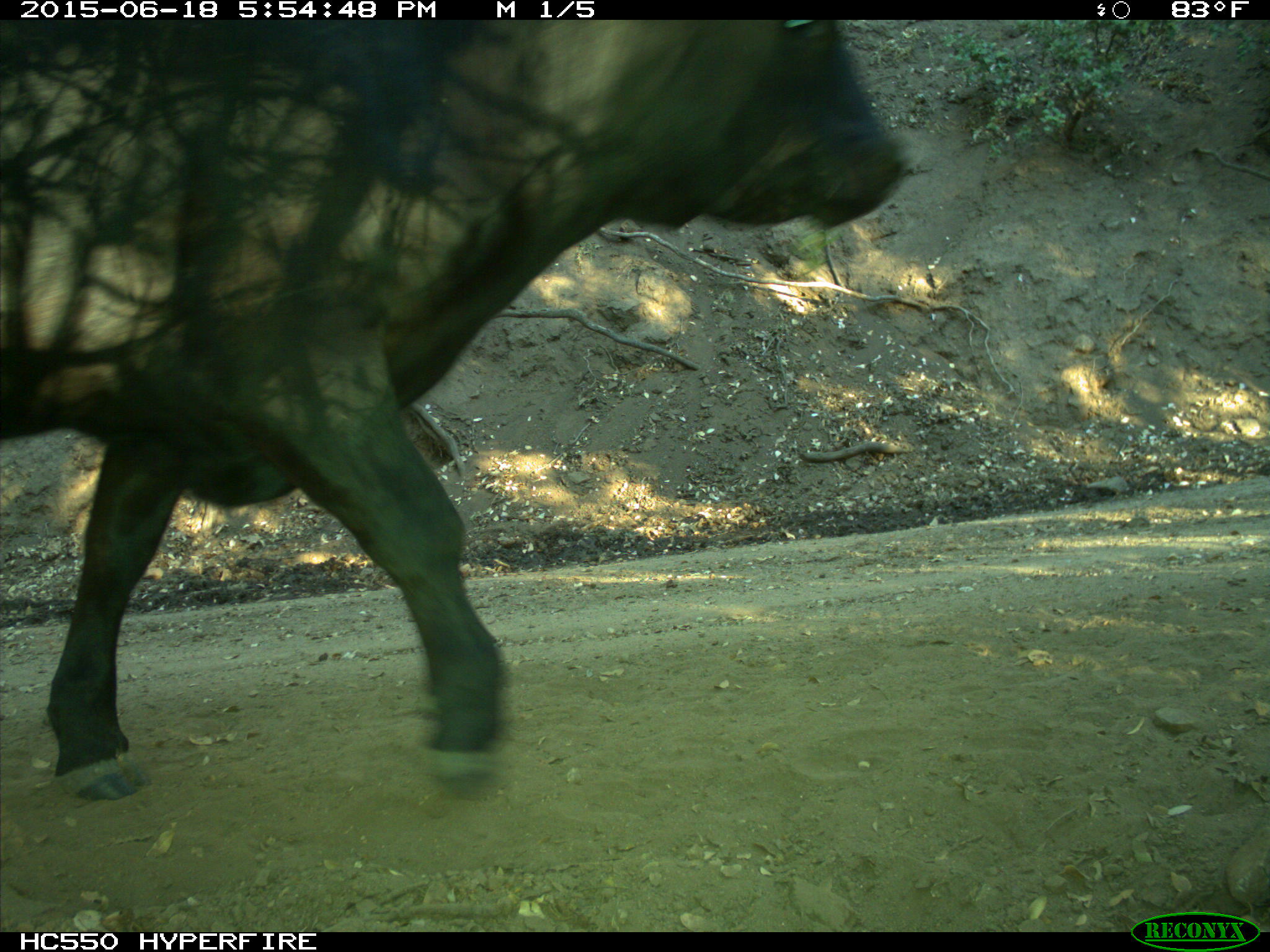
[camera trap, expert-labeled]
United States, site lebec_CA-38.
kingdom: Animalia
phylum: Chordata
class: Mammalia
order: Artiodactyla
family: Bovidae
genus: Bos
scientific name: Bos taurus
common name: domestic cow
Bos taurus (domestic cow).